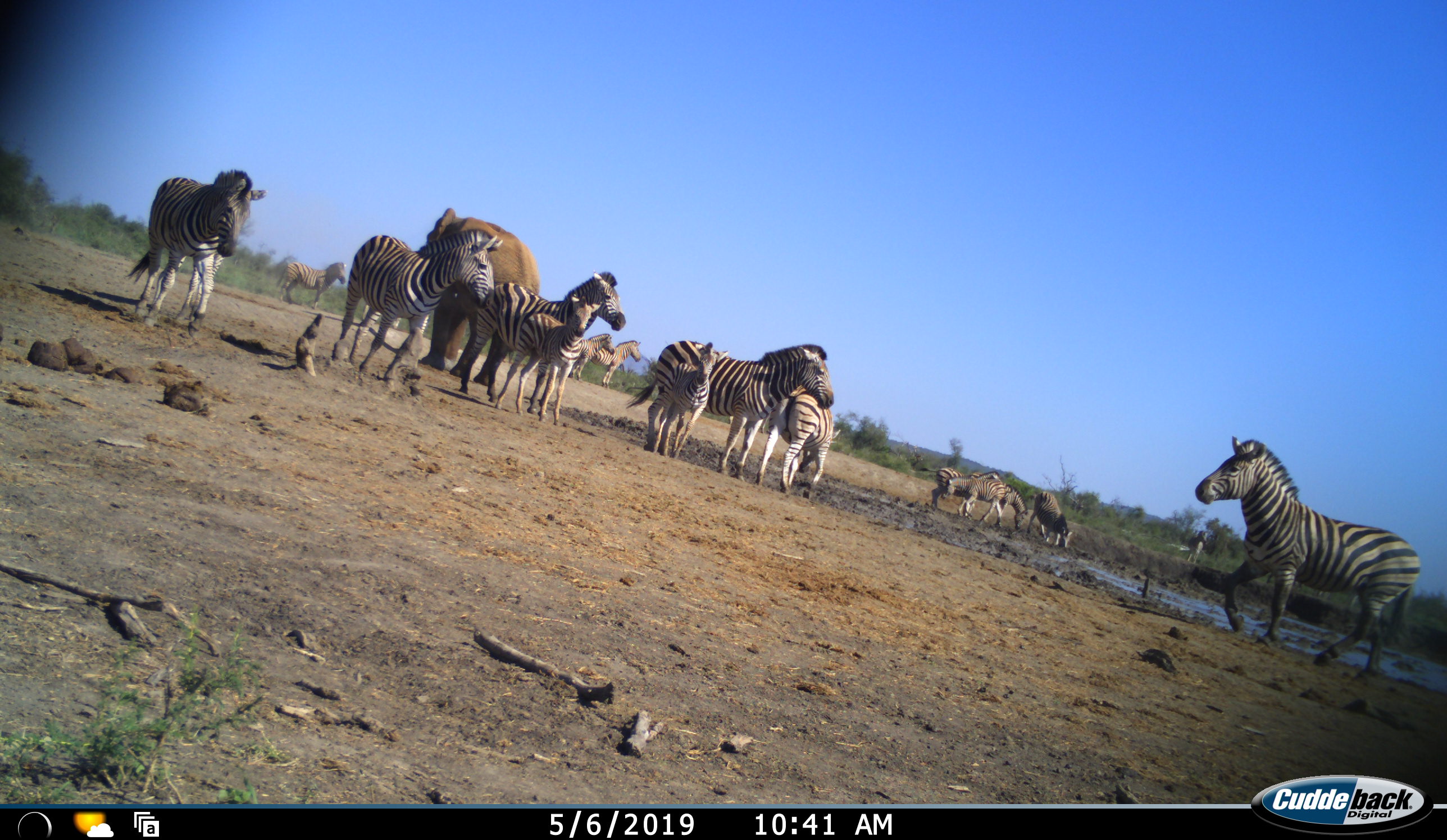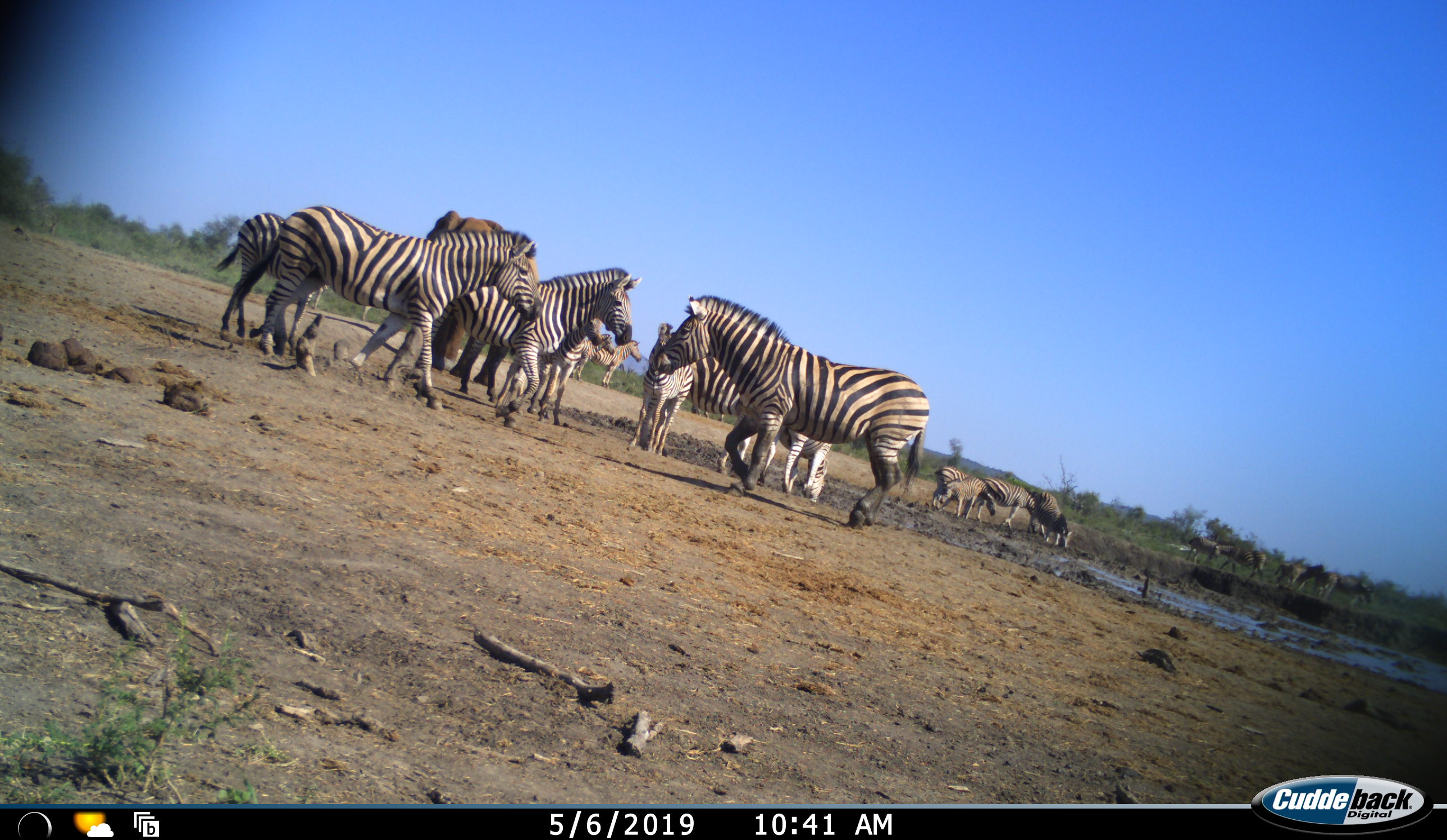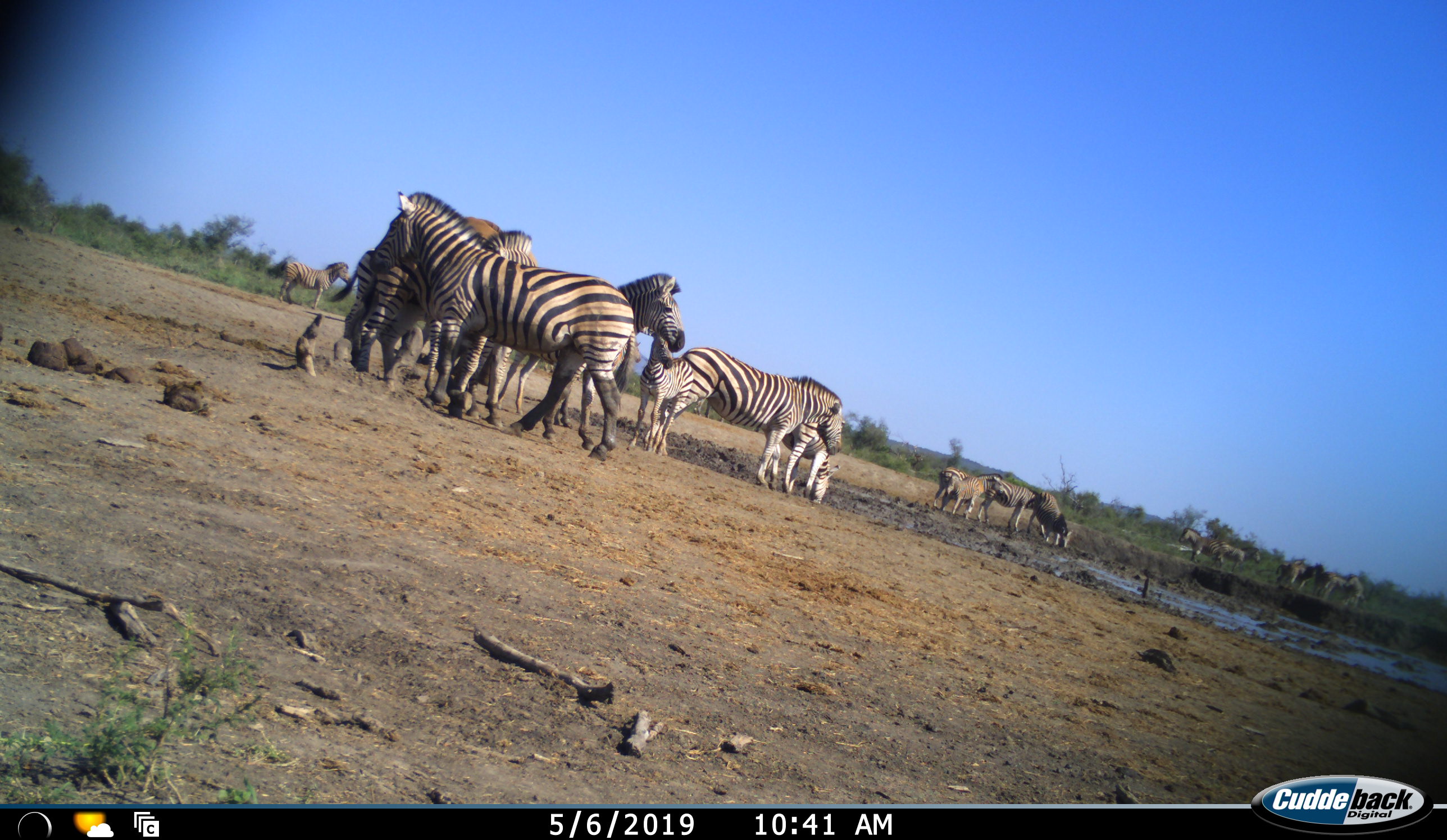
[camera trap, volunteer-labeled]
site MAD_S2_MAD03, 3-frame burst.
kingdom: Animalia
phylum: Chordata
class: Mammalia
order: Proboscidea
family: Elephantidae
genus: Loxodonta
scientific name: Loxodonta africana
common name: african bush elephant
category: elephant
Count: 1.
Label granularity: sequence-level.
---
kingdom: Animalia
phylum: Chordata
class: Mammalia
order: Perissodactyla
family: Equidae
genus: Equus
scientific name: Equus quagga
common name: plains zebra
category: zebraplains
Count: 11-50.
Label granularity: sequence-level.